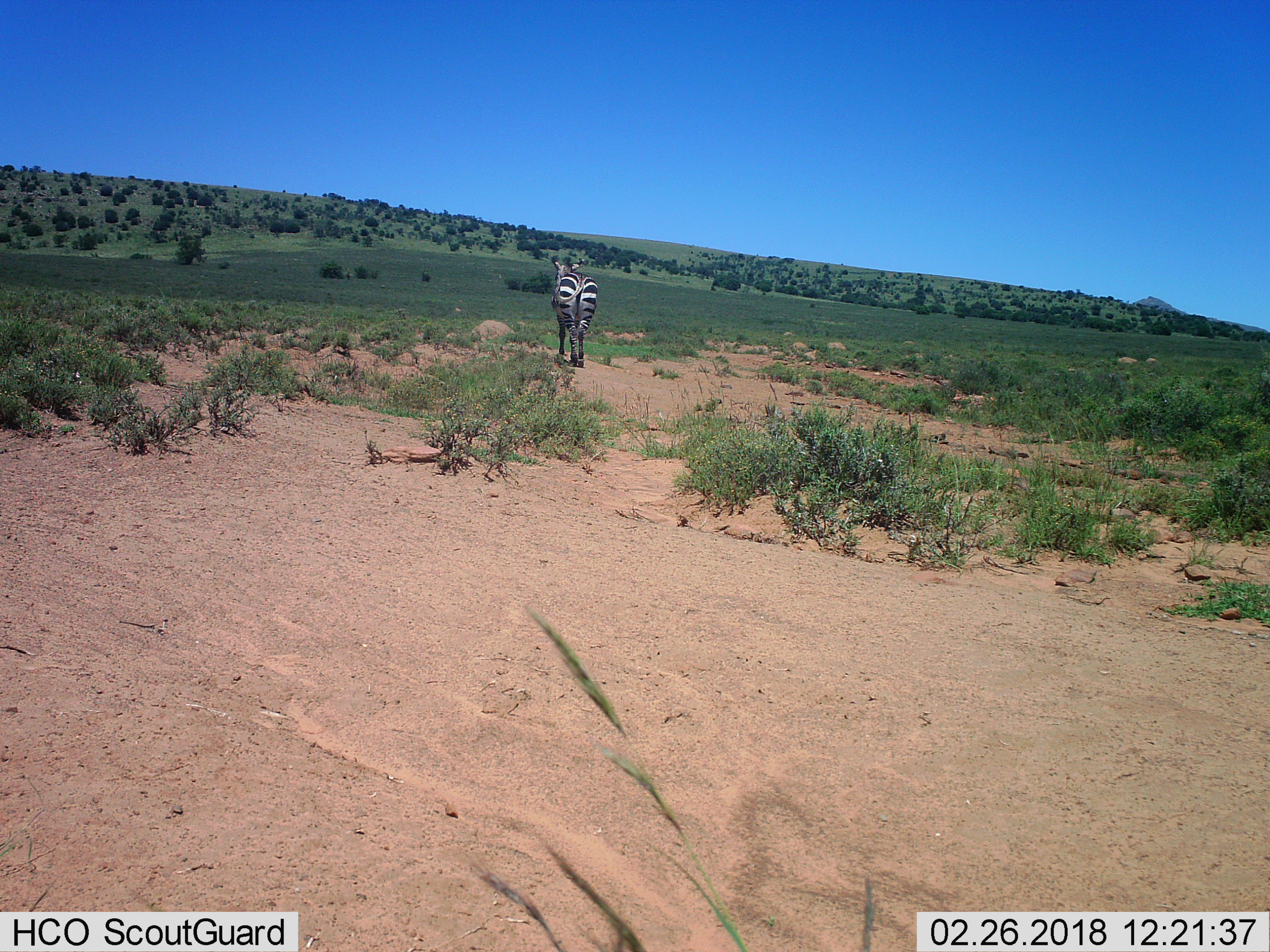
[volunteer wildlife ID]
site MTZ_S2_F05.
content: unidentified animal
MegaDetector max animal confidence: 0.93